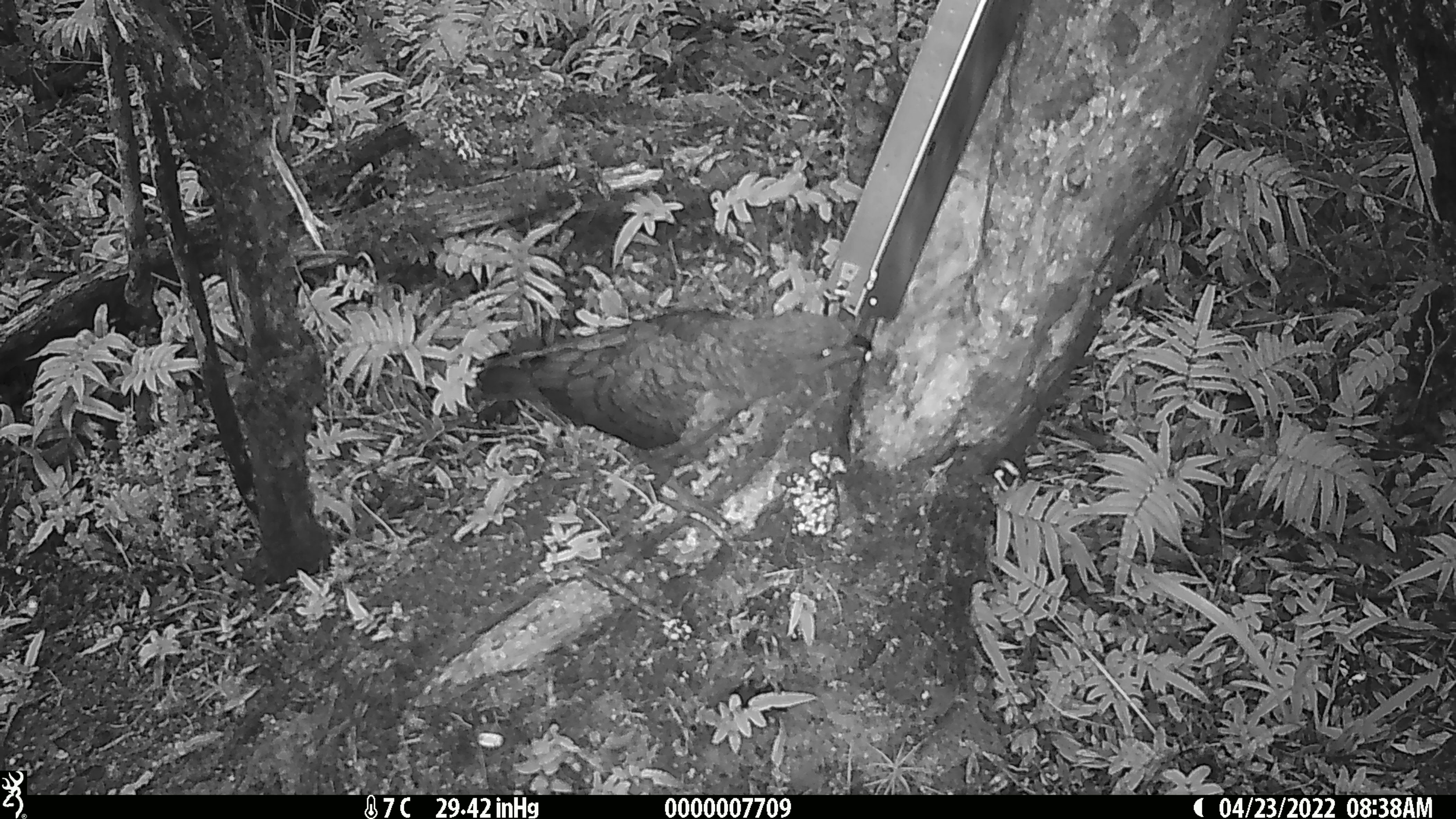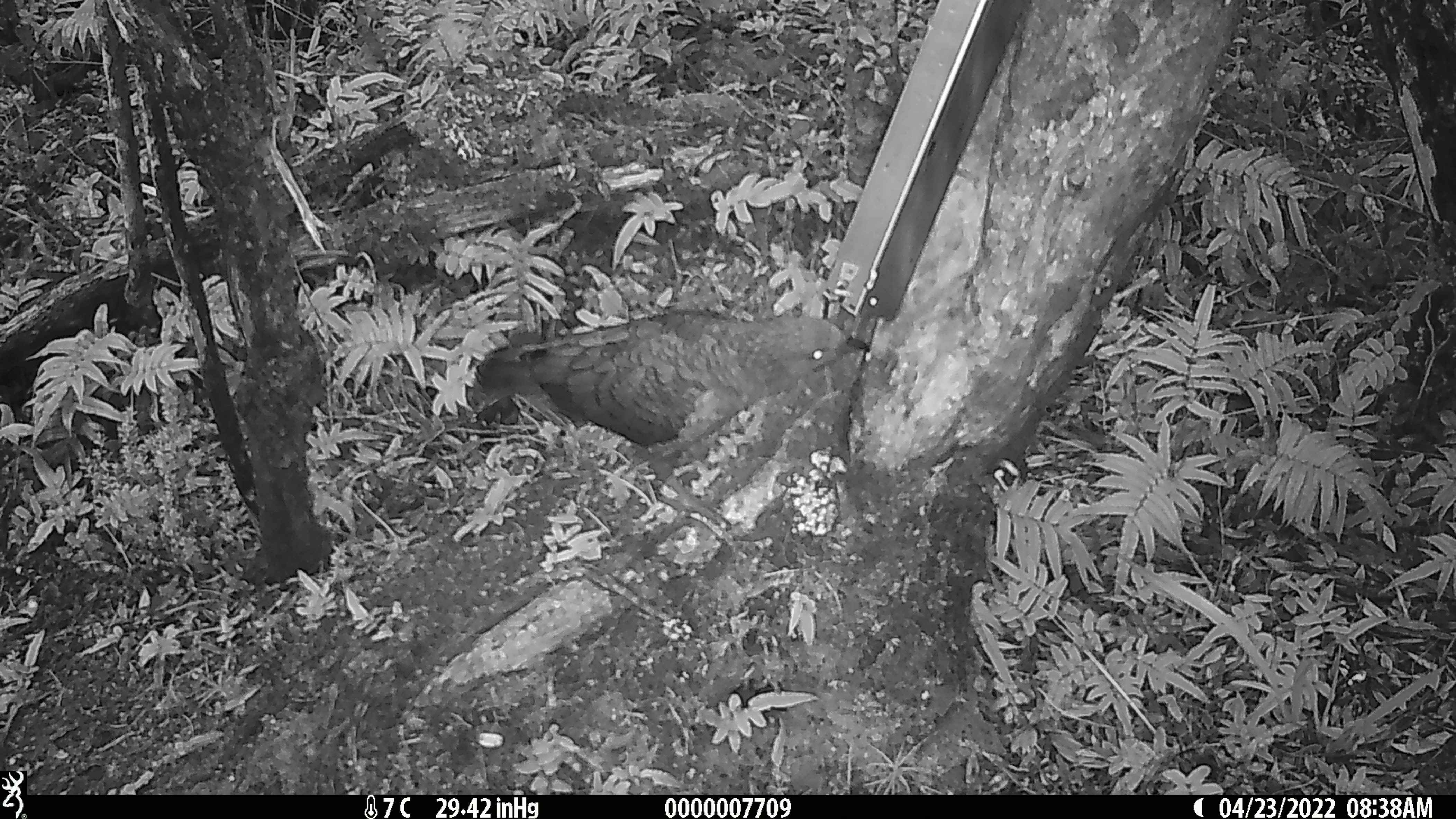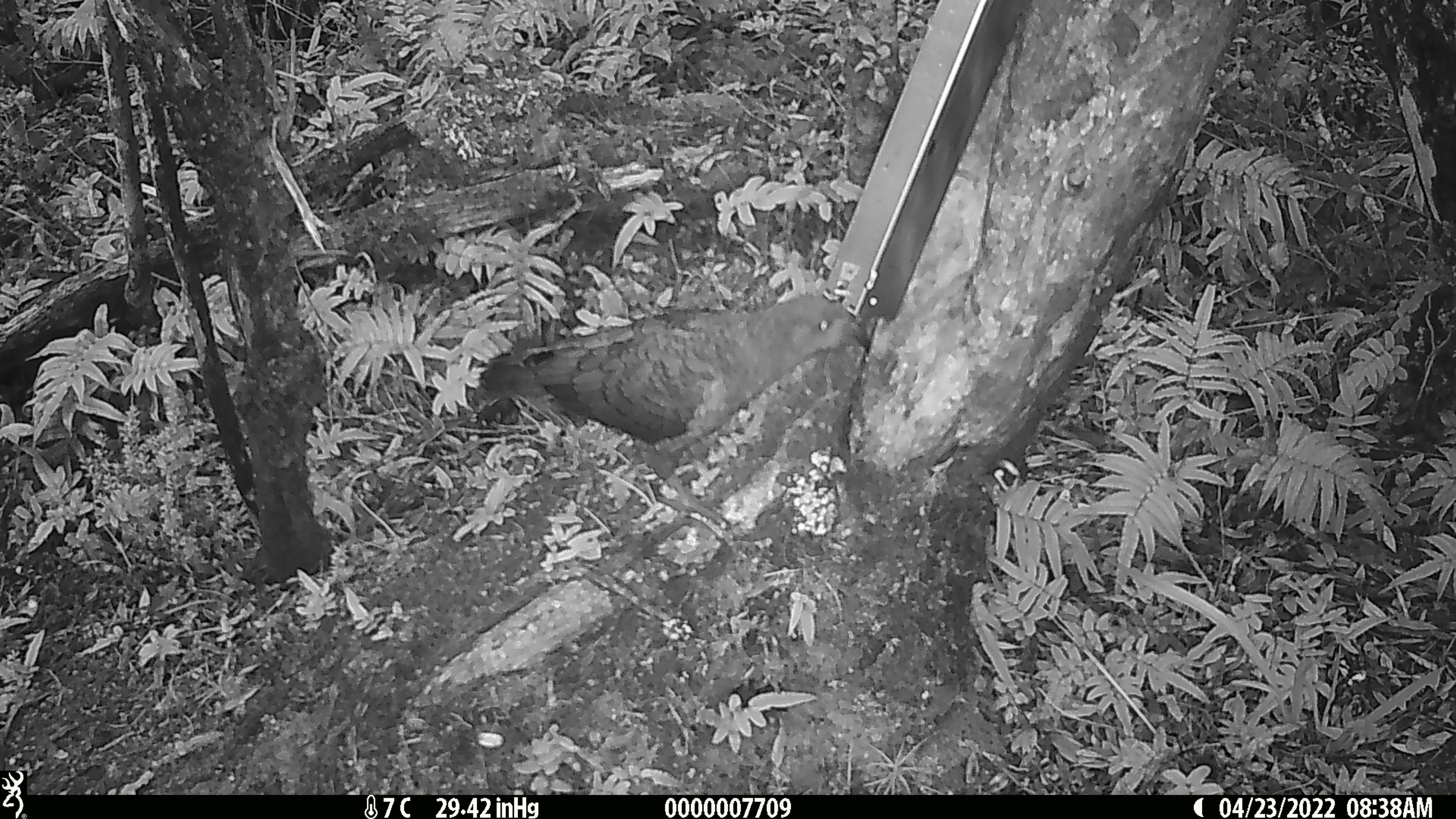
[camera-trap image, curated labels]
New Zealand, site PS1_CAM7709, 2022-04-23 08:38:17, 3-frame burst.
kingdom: Animalia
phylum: Chordata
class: Aves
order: Psittaciformes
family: Strigopidae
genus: Nestor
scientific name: Nestor notabilis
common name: kea